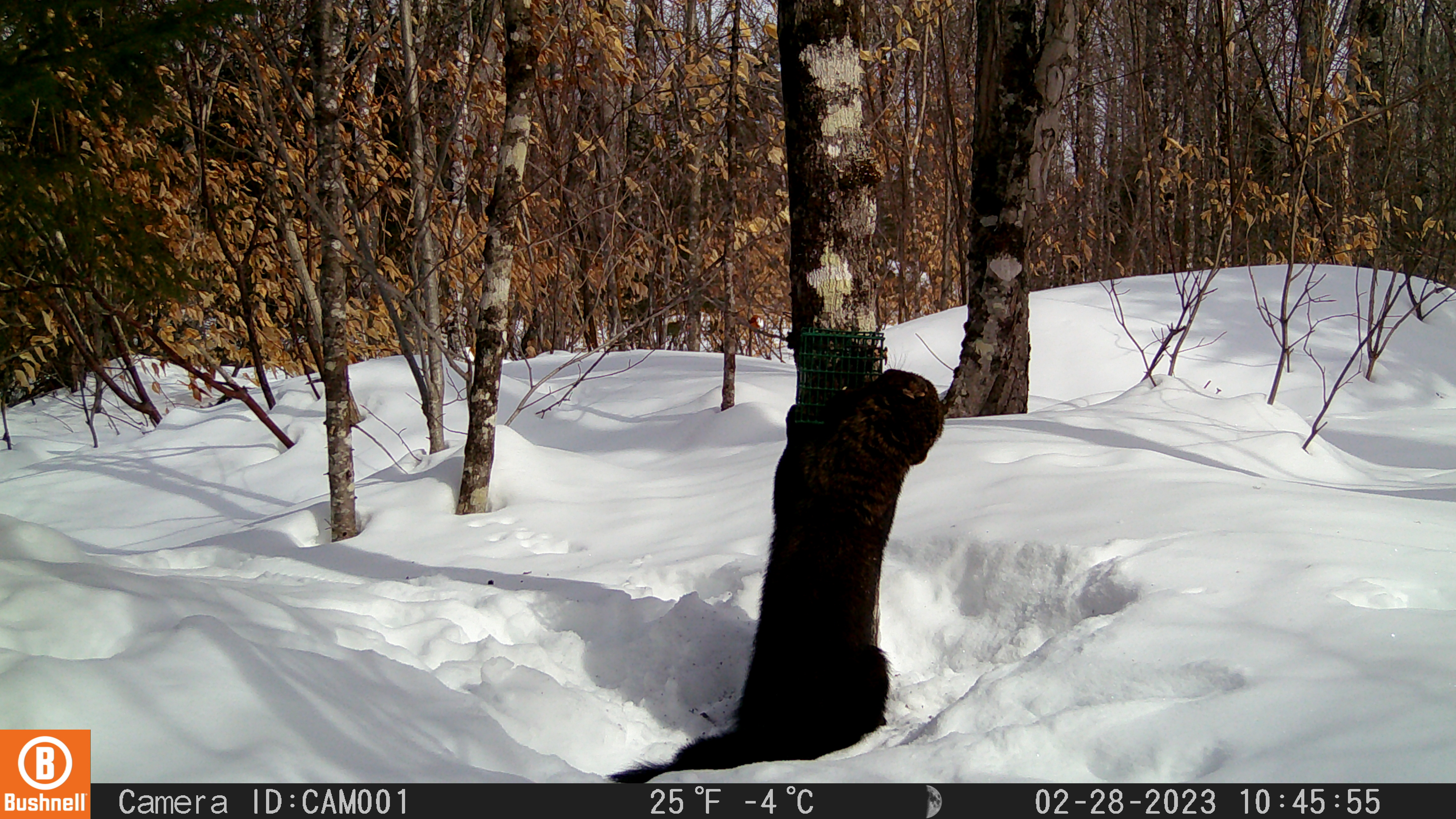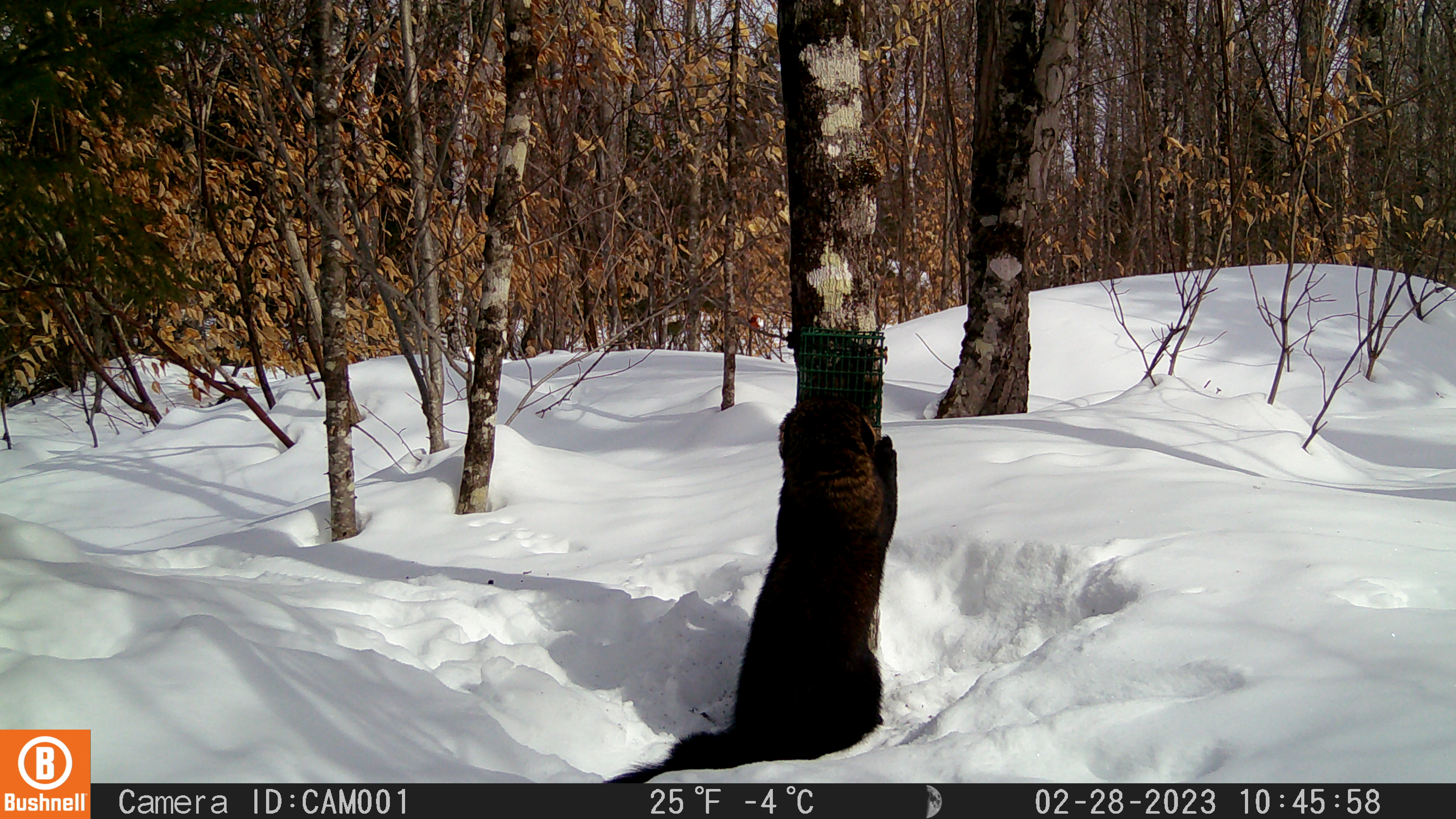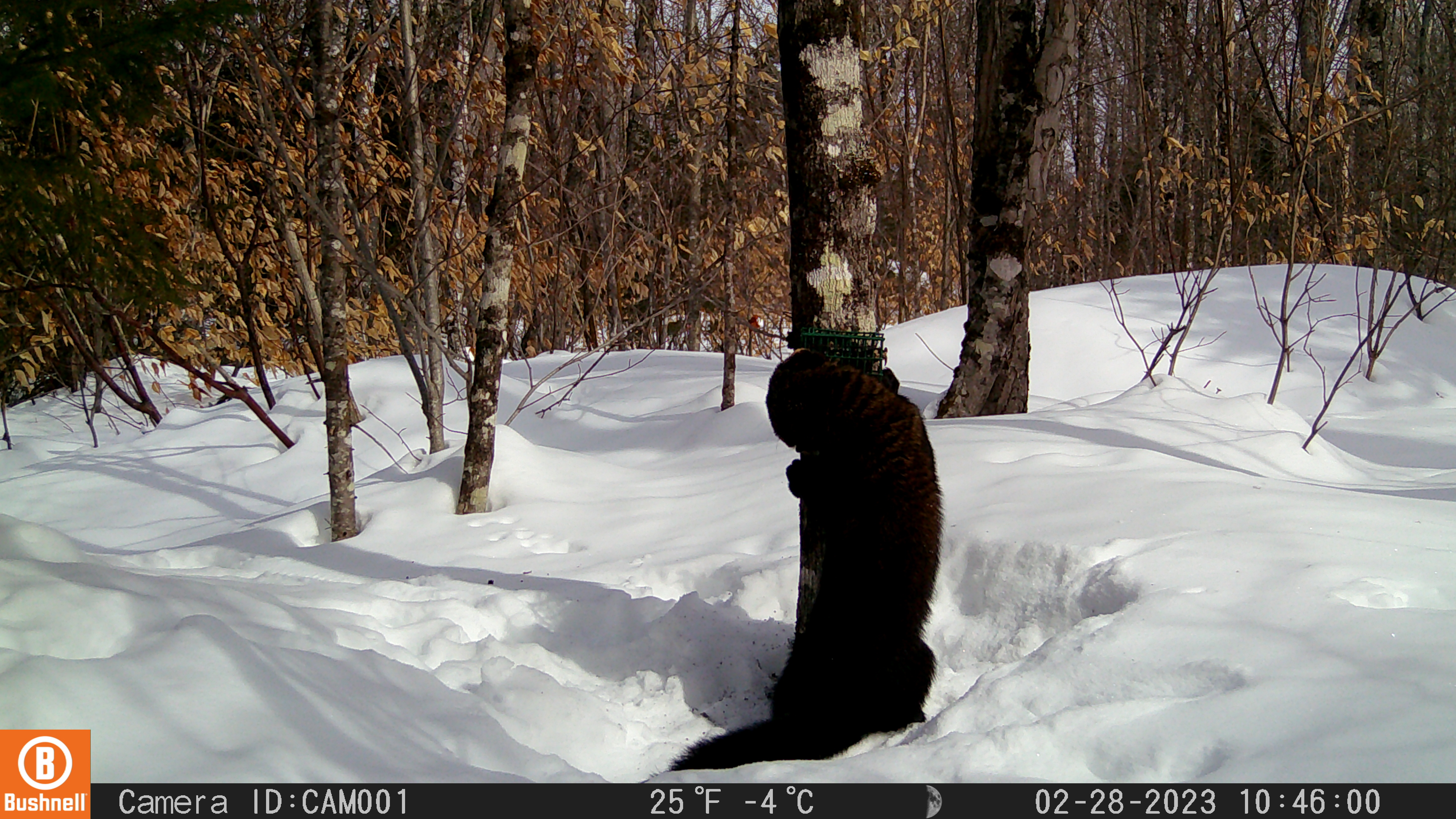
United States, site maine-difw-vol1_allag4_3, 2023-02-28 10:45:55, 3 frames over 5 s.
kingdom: Animalia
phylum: Chordata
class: Mammalia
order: Carnivora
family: Mustelidae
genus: Pekania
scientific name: Pekania pennanti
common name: fisher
Fisher (Pekania pennanti).